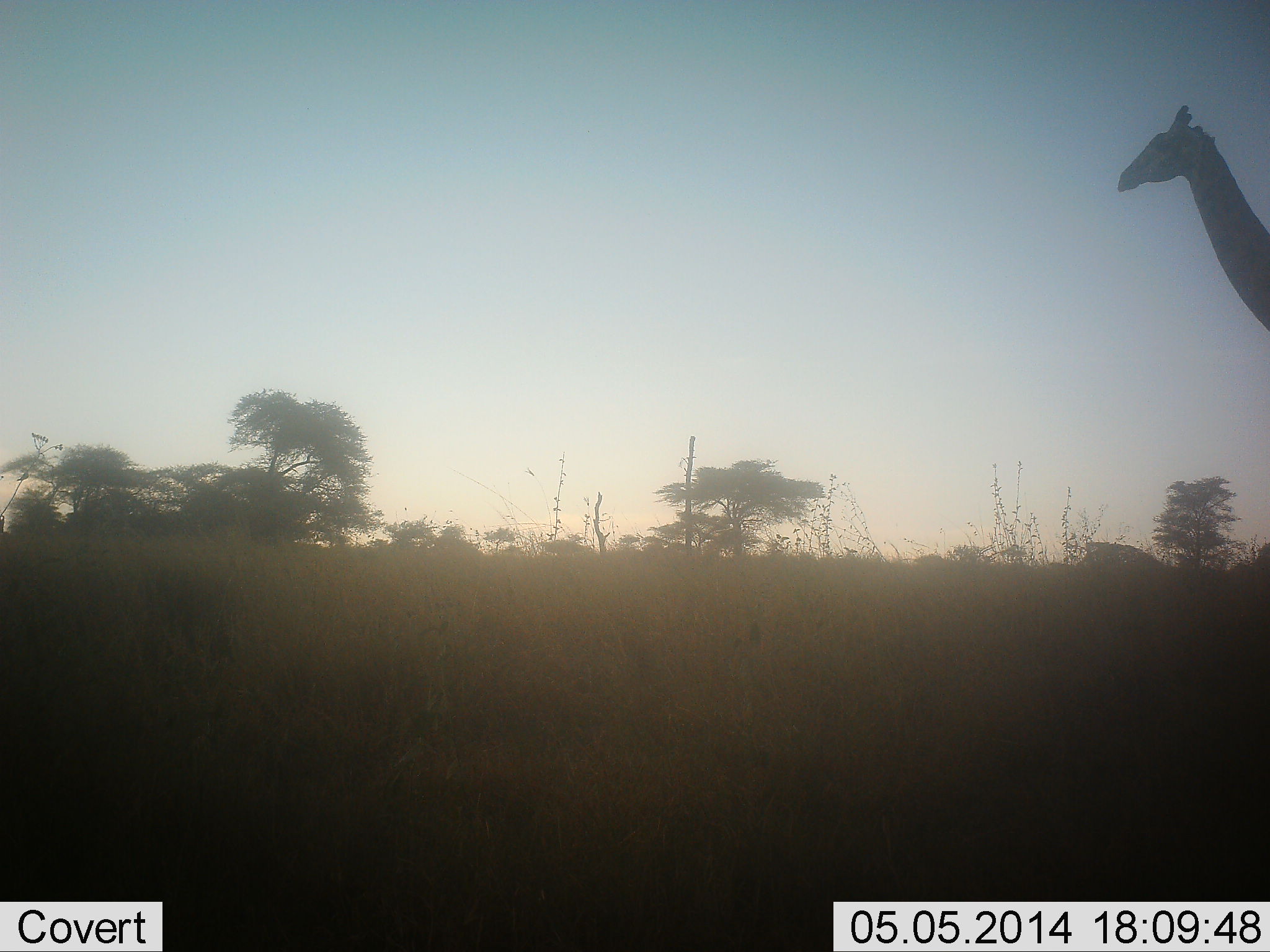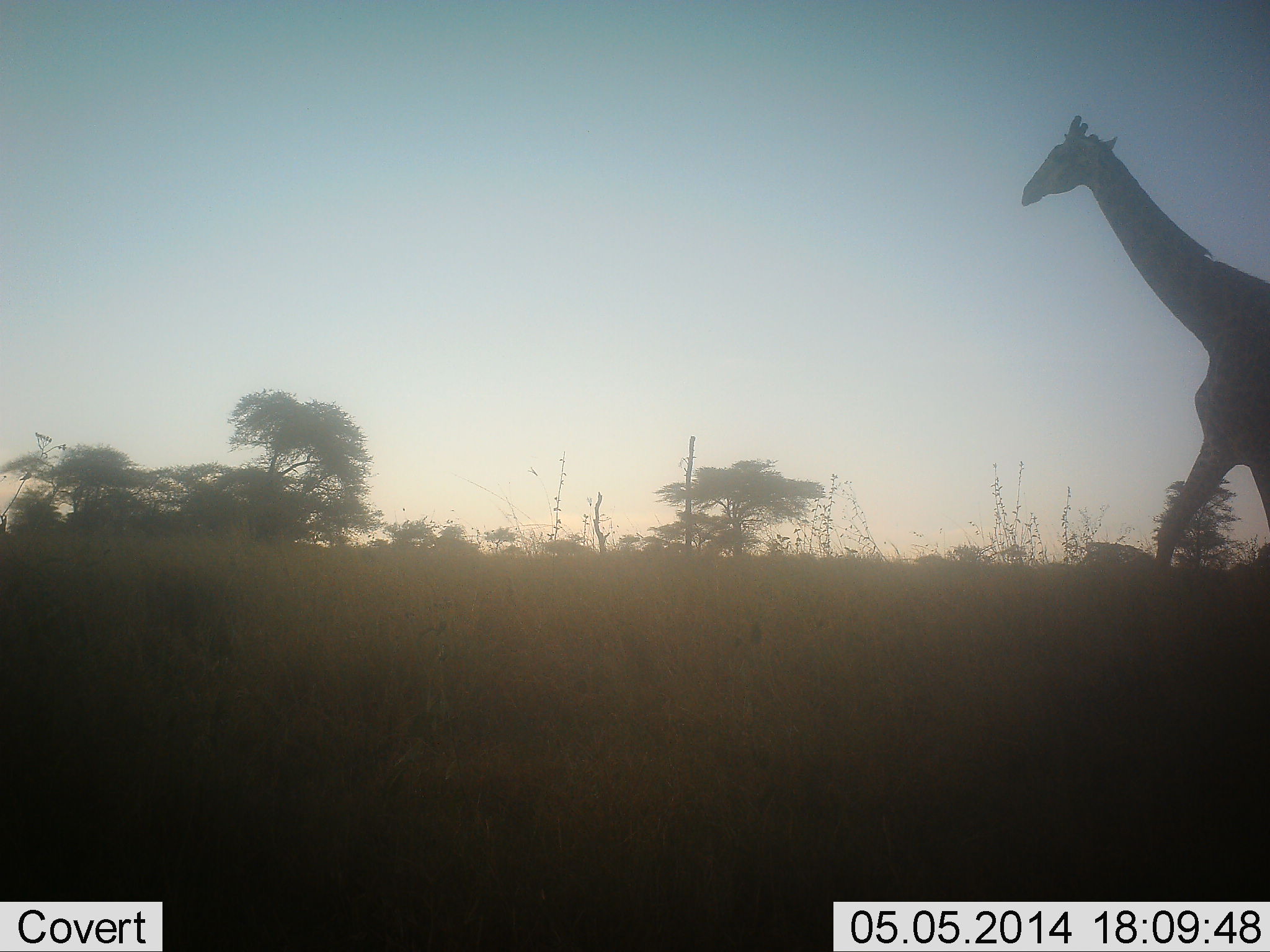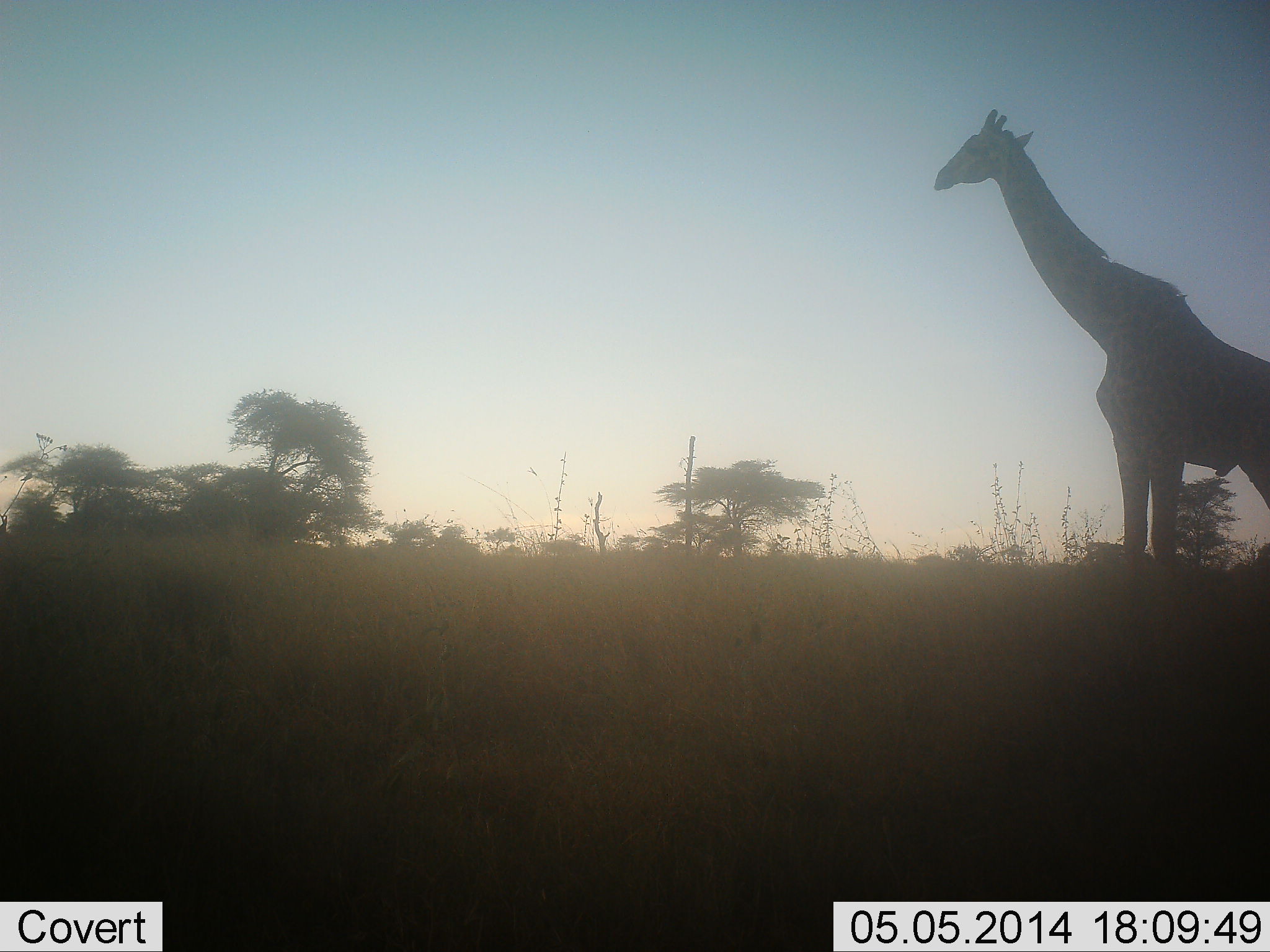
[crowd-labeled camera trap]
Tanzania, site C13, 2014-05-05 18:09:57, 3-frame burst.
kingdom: Animalia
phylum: Chordata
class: Mammalia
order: Artiodactyla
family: Giraffidae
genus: Giraffa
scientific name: Giraffa camelopardalis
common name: giraffe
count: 1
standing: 0%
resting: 0%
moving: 100%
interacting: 0%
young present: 0%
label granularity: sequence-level